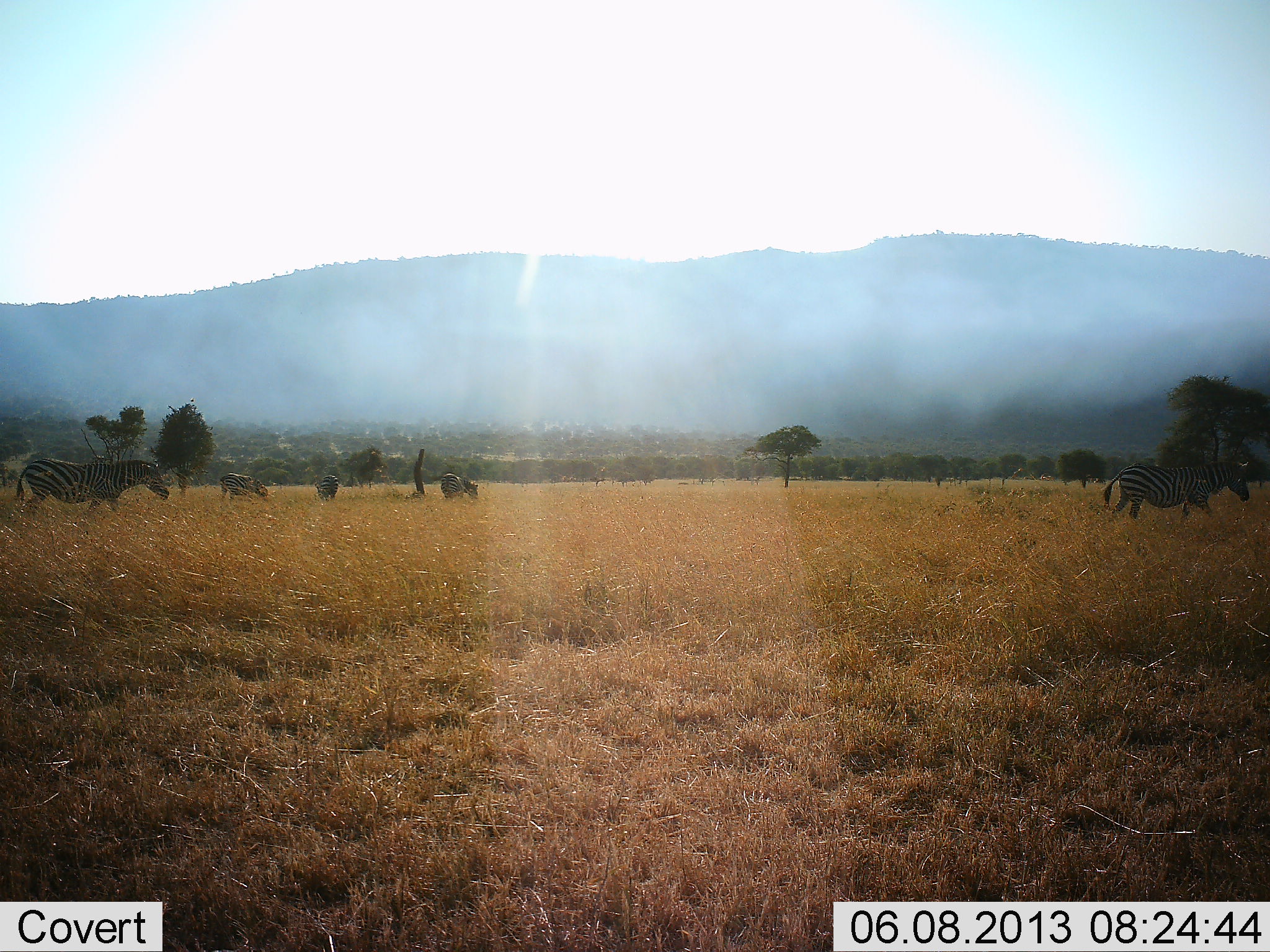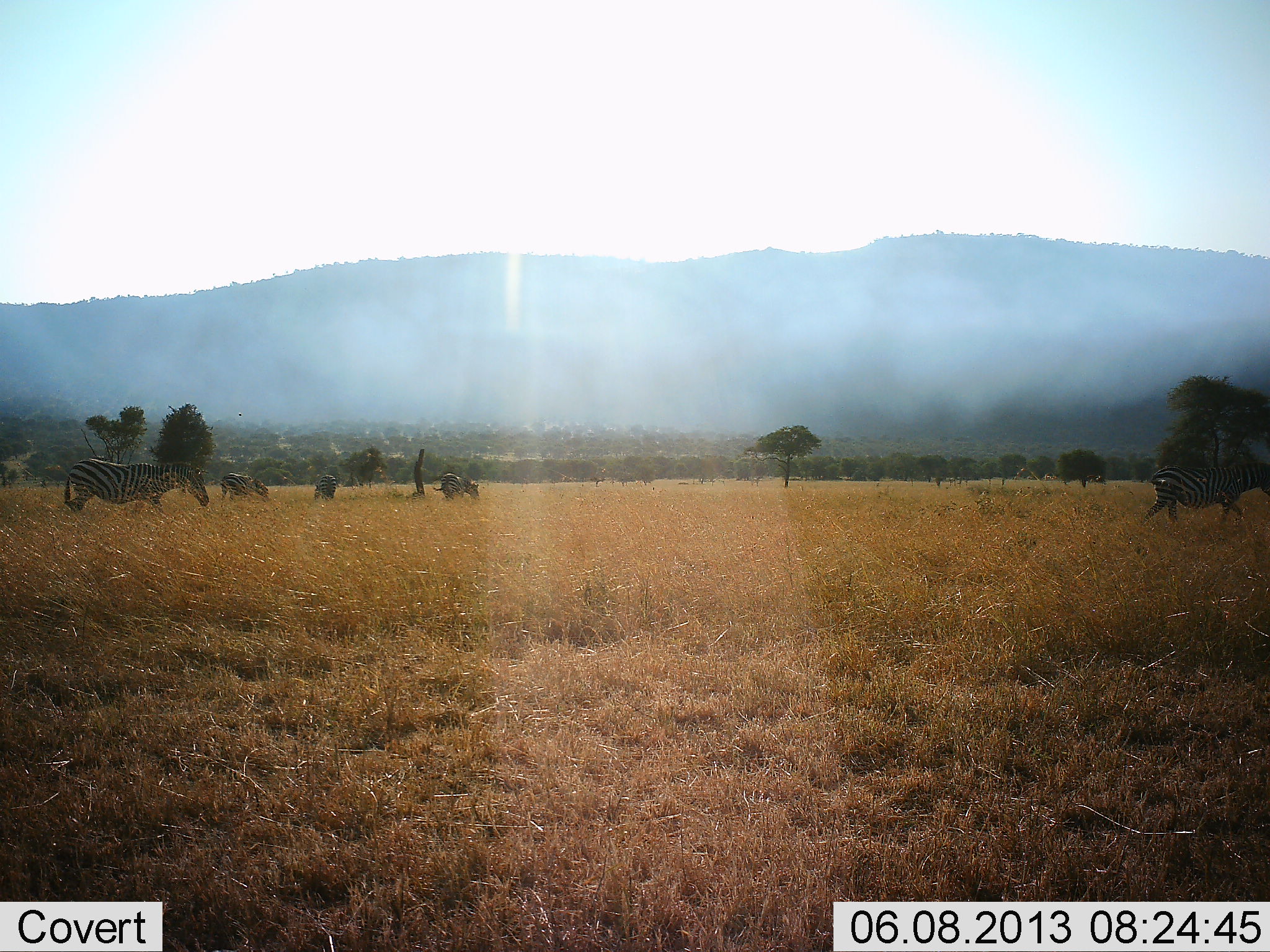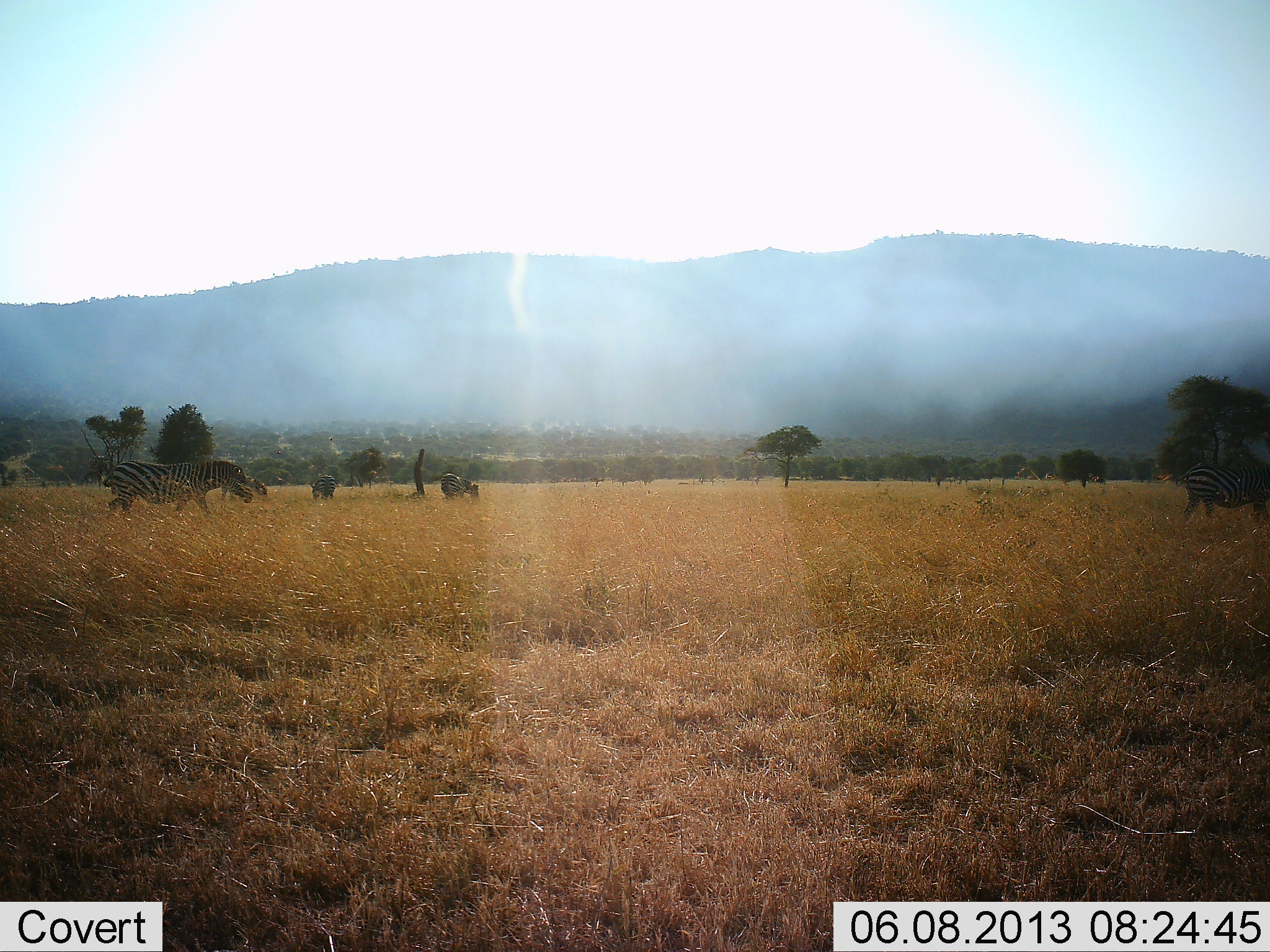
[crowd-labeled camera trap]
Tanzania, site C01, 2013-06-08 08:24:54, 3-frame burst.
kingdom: Animalia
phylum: Chordata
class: Mammalia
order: Perissodactyla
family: Equidae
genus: Equus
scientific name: Equus quagga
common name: plains zebra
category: zebra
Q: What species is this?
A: Zebra (plains zebra) (Equus quagga).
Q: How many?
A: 5.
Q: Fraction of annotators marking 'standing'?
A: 56%.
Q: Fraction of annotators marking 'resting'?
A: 6%.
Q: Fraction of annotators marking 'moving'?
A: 78%.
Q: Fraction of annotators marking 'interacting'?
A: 0%.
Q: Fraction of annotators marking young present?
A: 0%.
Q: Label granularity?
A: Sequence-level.